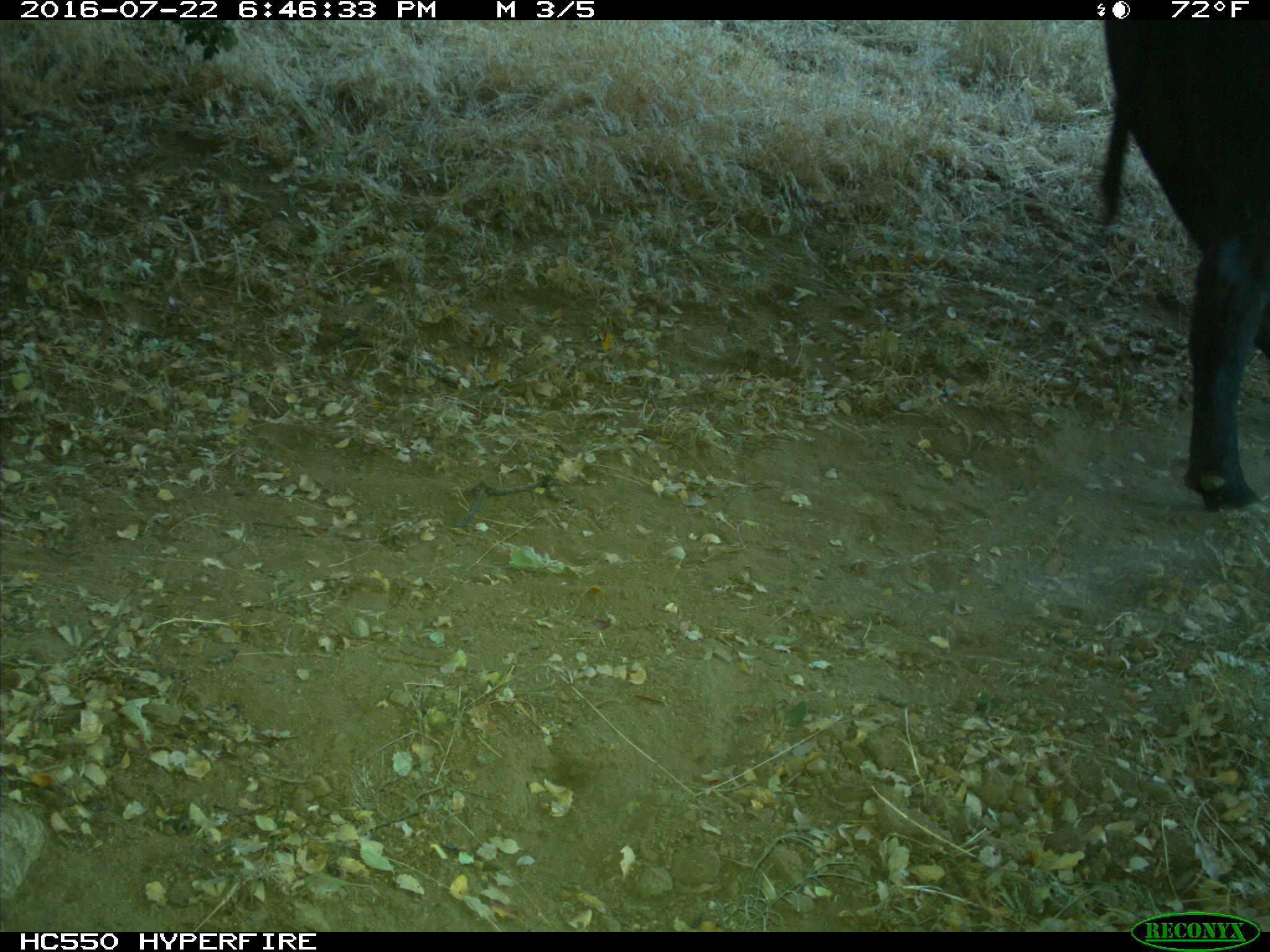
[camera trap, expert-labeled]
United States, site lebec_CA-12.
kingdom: Animalia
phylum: Chordata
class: Mammalia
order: Artiodactyla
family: Bovidae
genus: Bos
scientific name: Bos taurus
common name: domestic cow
Bos taurus (domestic cow).